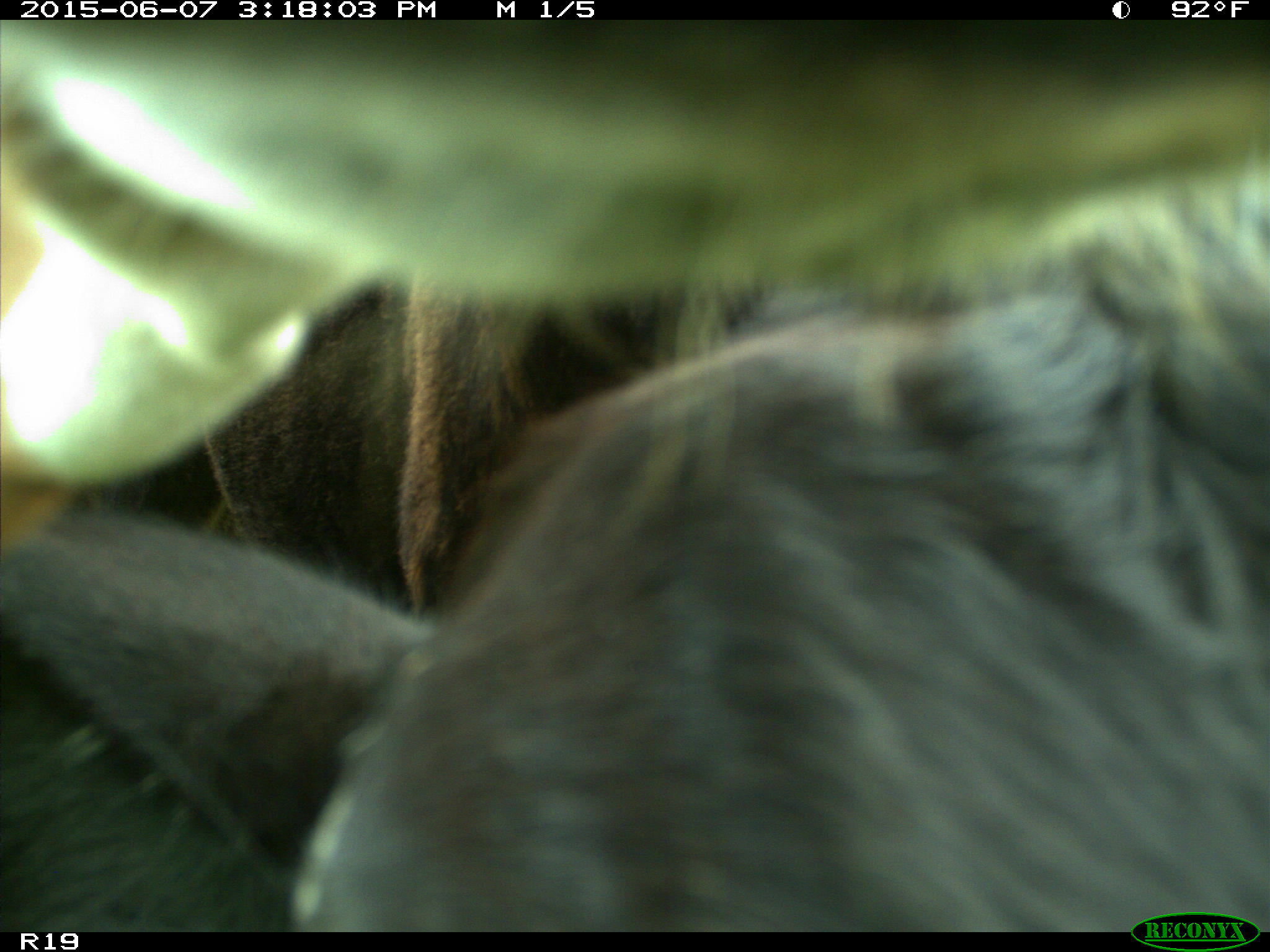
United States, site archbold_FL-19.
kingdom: Animalia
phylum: Chordata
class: Mammalia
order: Artiodactyla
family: Bovidae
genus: Bos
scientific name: Bos taurus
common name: domestic cow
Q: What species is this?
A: Bos taurus (domestic cow).